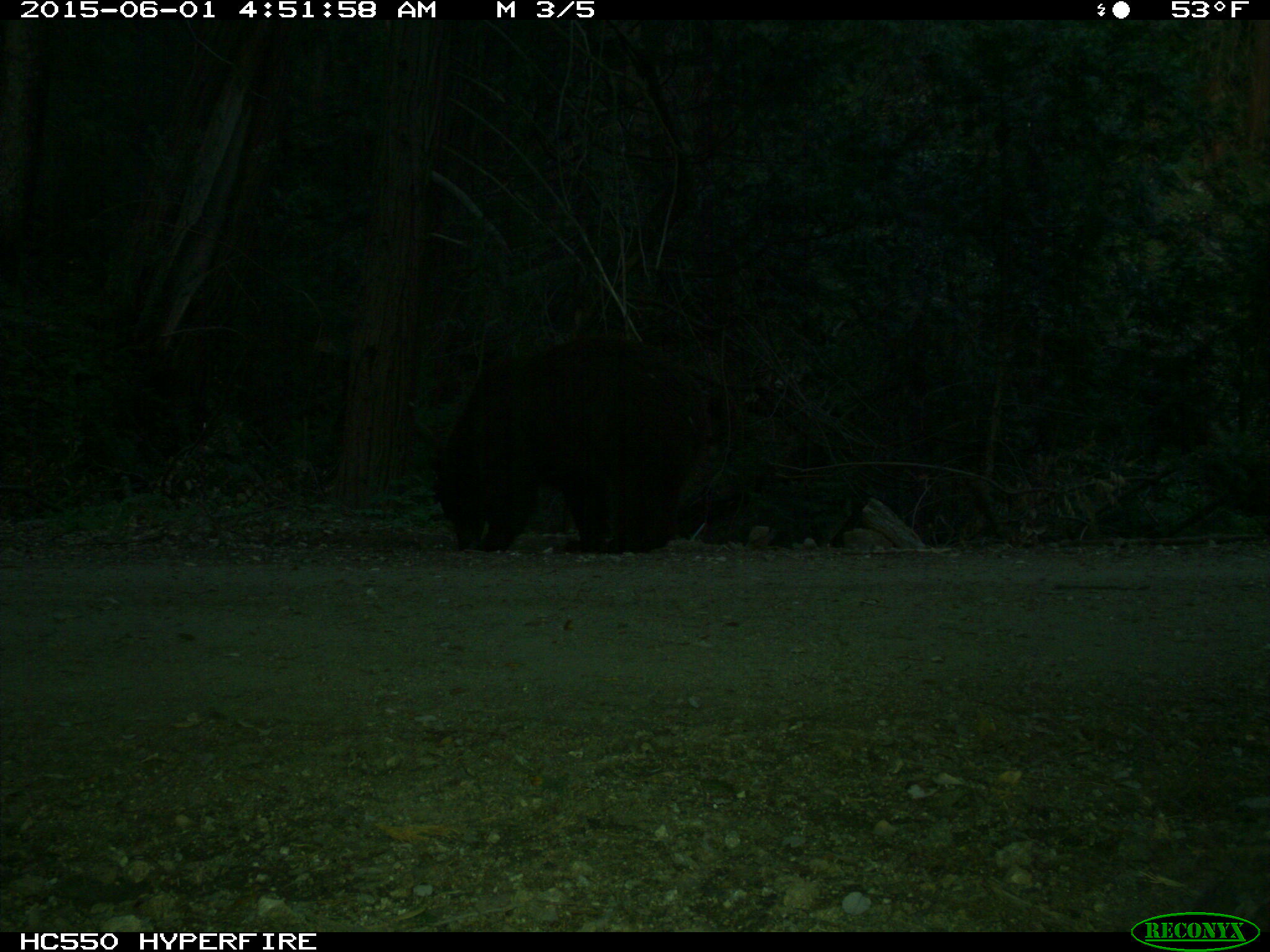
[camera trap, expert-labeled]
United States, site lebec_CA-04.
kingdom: Animalia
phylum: Chordata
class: Mammalia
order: Carnivora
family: Ursidae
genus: Ursus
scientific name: Ursus americanus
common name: american black bear